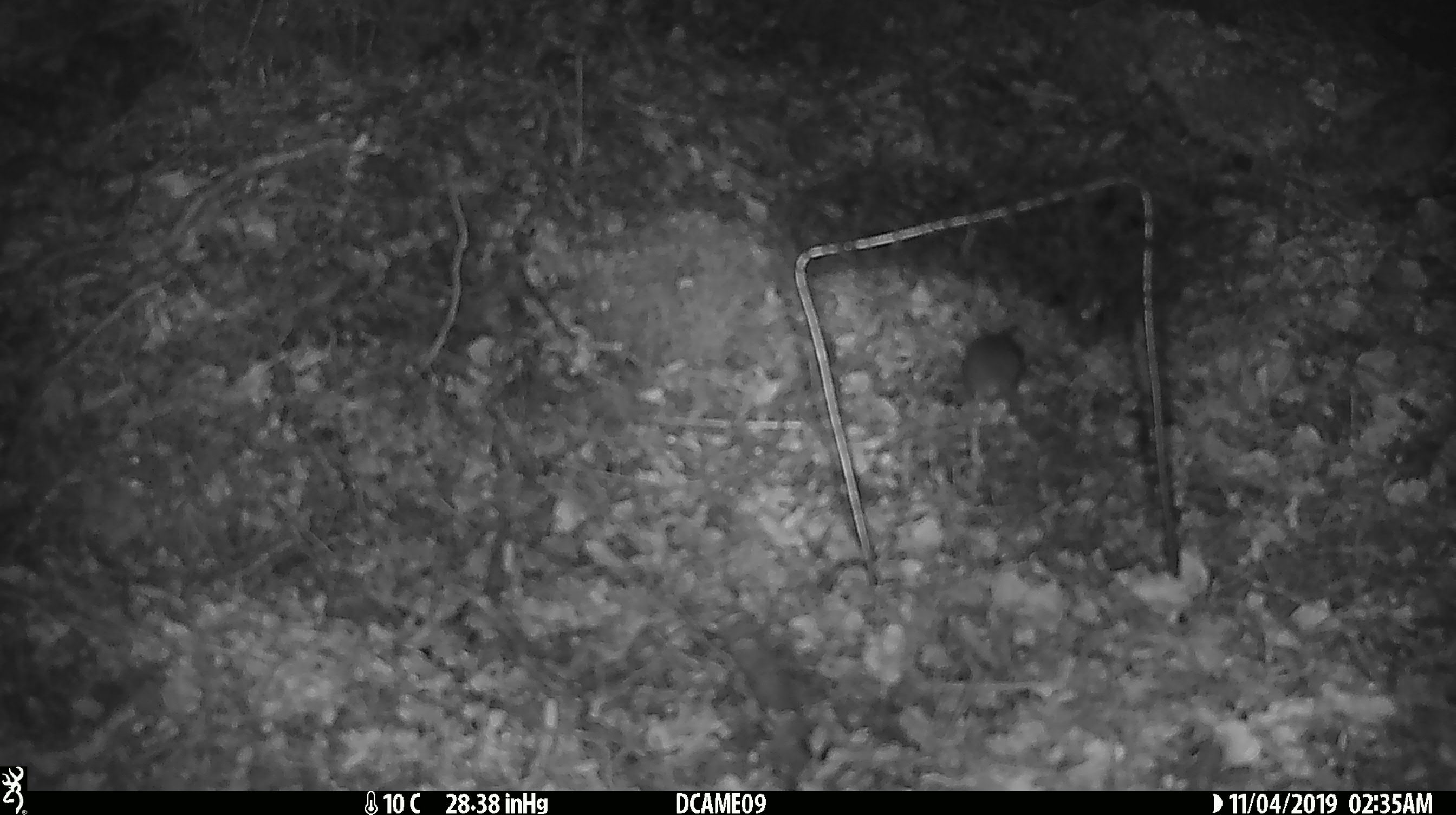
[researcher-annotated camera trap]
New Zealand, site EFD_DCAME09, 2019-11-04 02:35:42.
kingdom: Animalia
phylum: Chordata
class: Mammalia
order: Rodentia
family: Muridae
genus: Mus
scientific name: Mus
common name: mouse